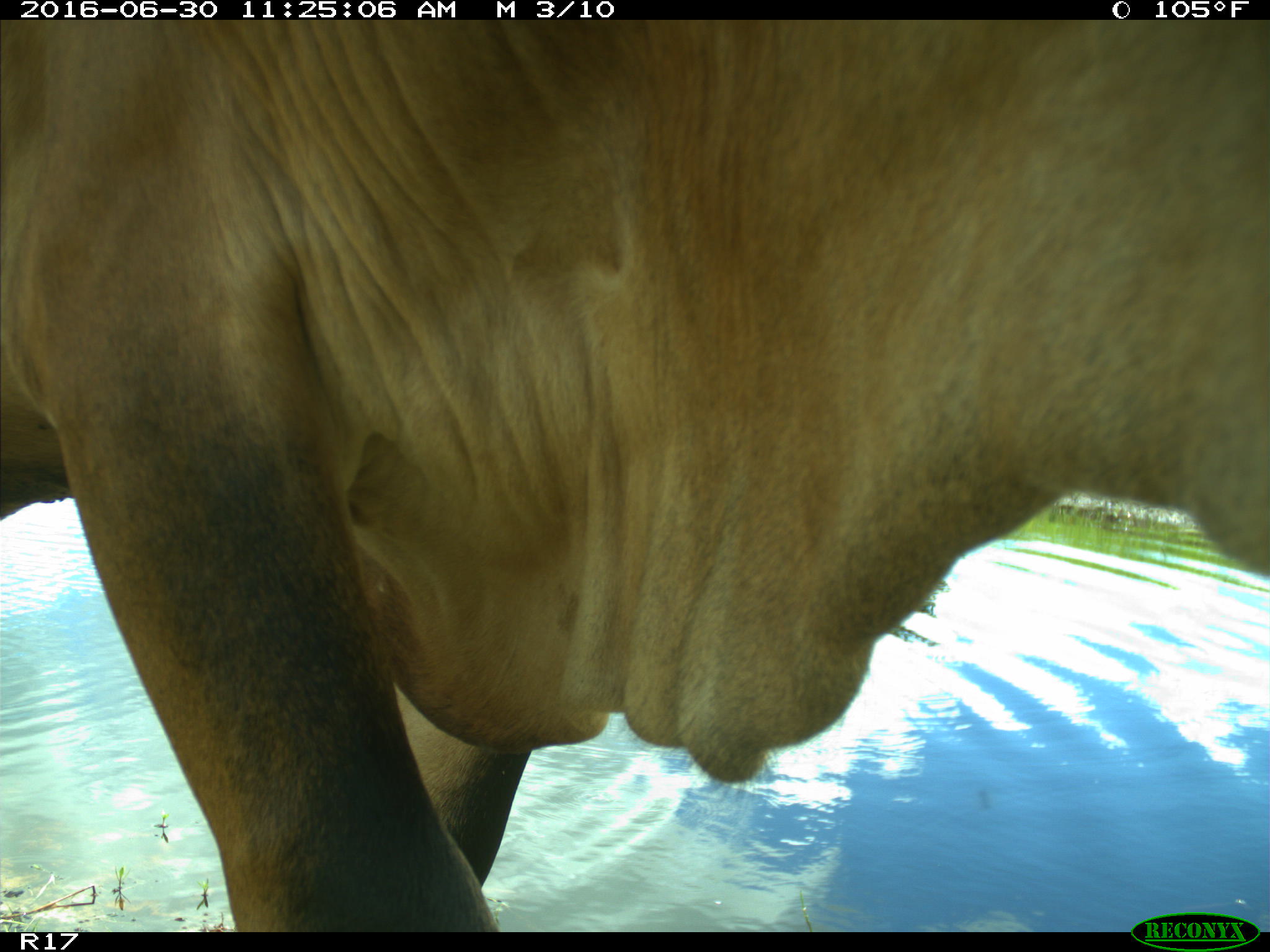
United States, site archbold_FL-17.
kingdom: Animalia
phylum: Chordata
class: Mammalia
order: Artiodactyla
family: Bovidae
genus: Bos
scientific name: Bos taurus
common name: domestic cow